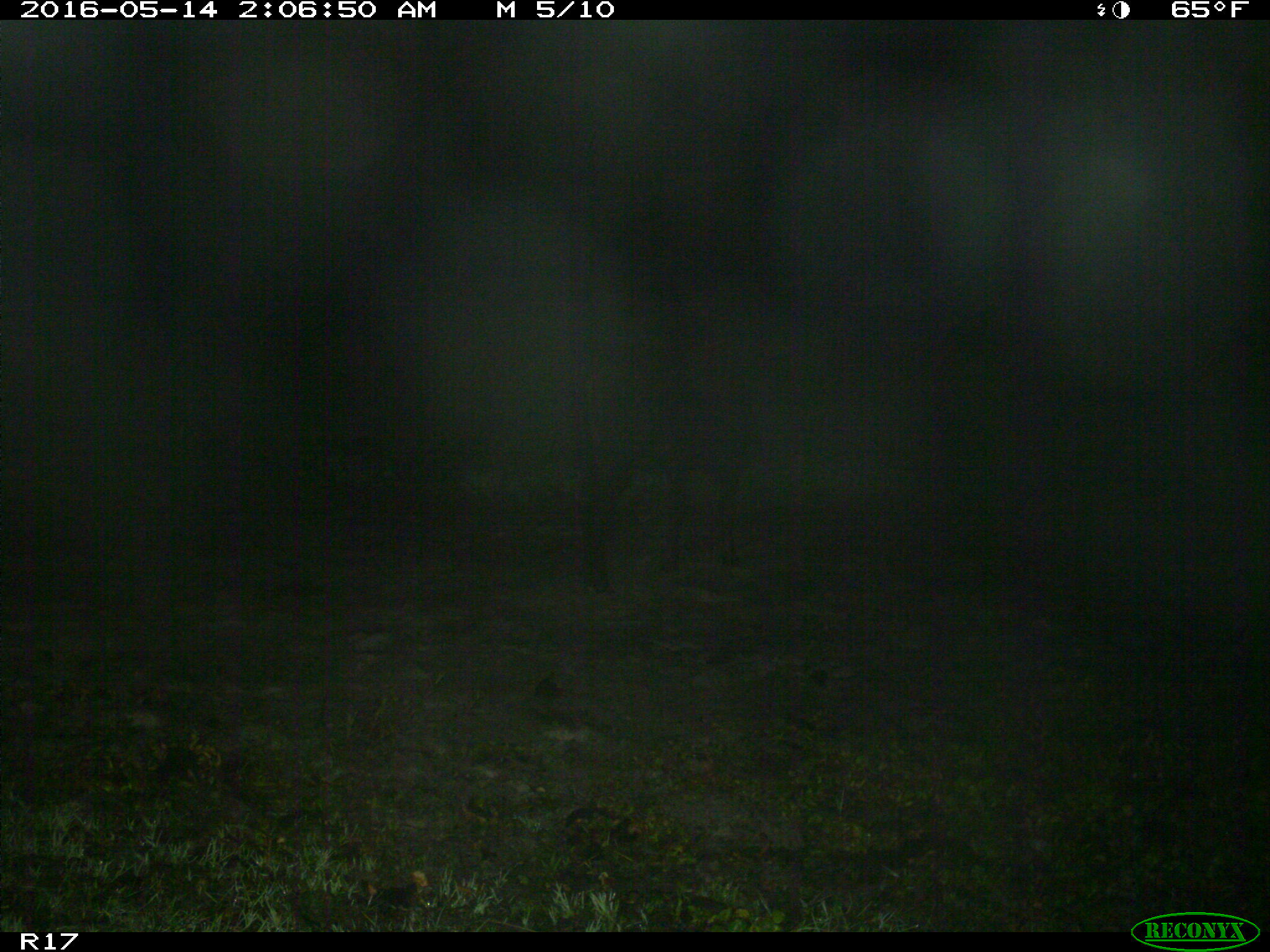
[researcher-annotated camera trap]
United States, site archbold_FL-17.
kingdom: Animalia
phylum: Chordata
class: Mammalia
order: Artiodactyla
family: Bovidae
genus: Bos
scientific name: Bos taurus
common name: domestic cow